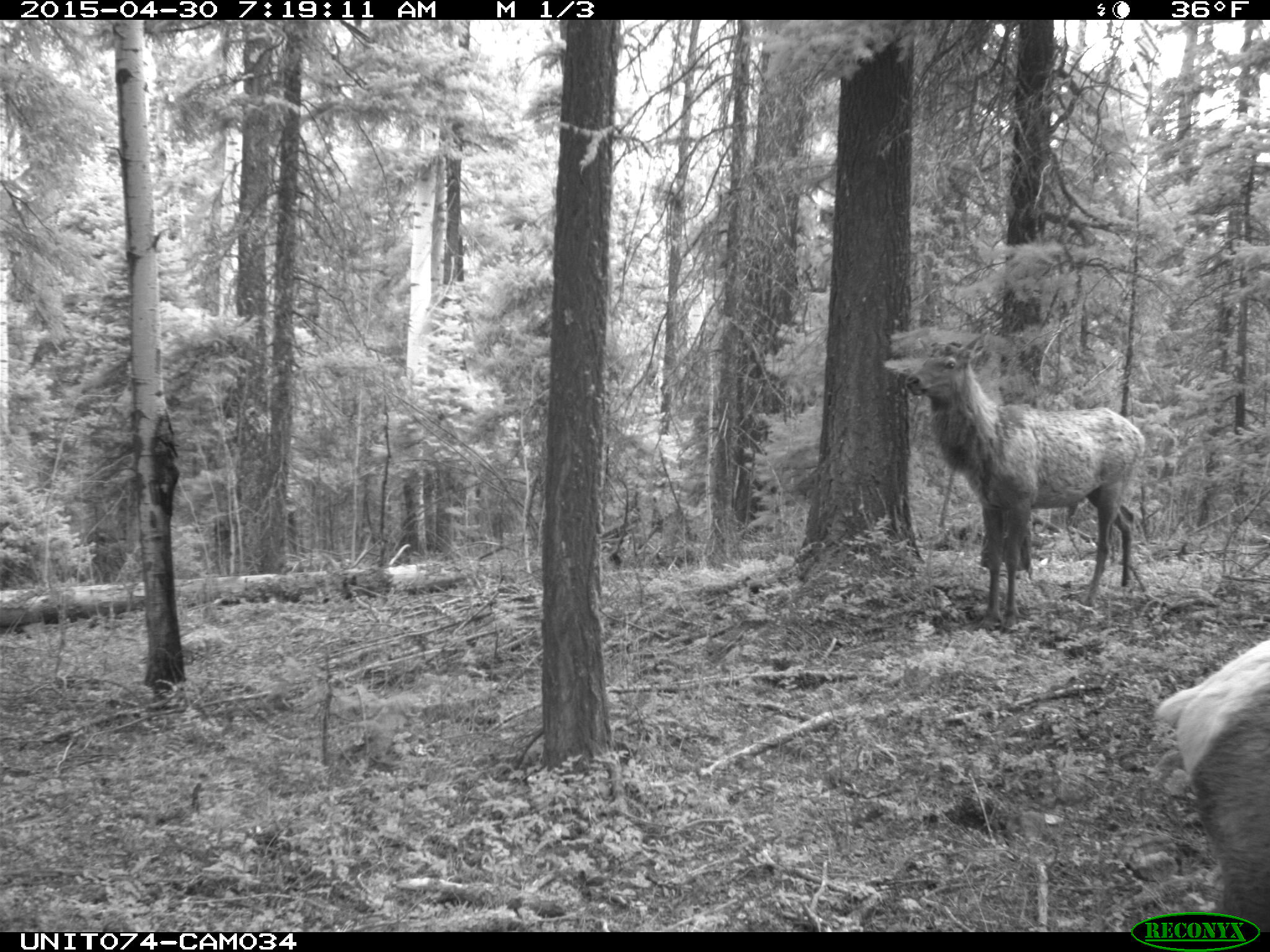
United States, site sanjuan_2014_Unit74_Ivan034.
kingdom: Animalia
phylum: Chordata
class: Mammalia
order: Artiodactyla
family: Cervidae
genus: Cervus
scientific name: Cervus elaphus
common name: red deer